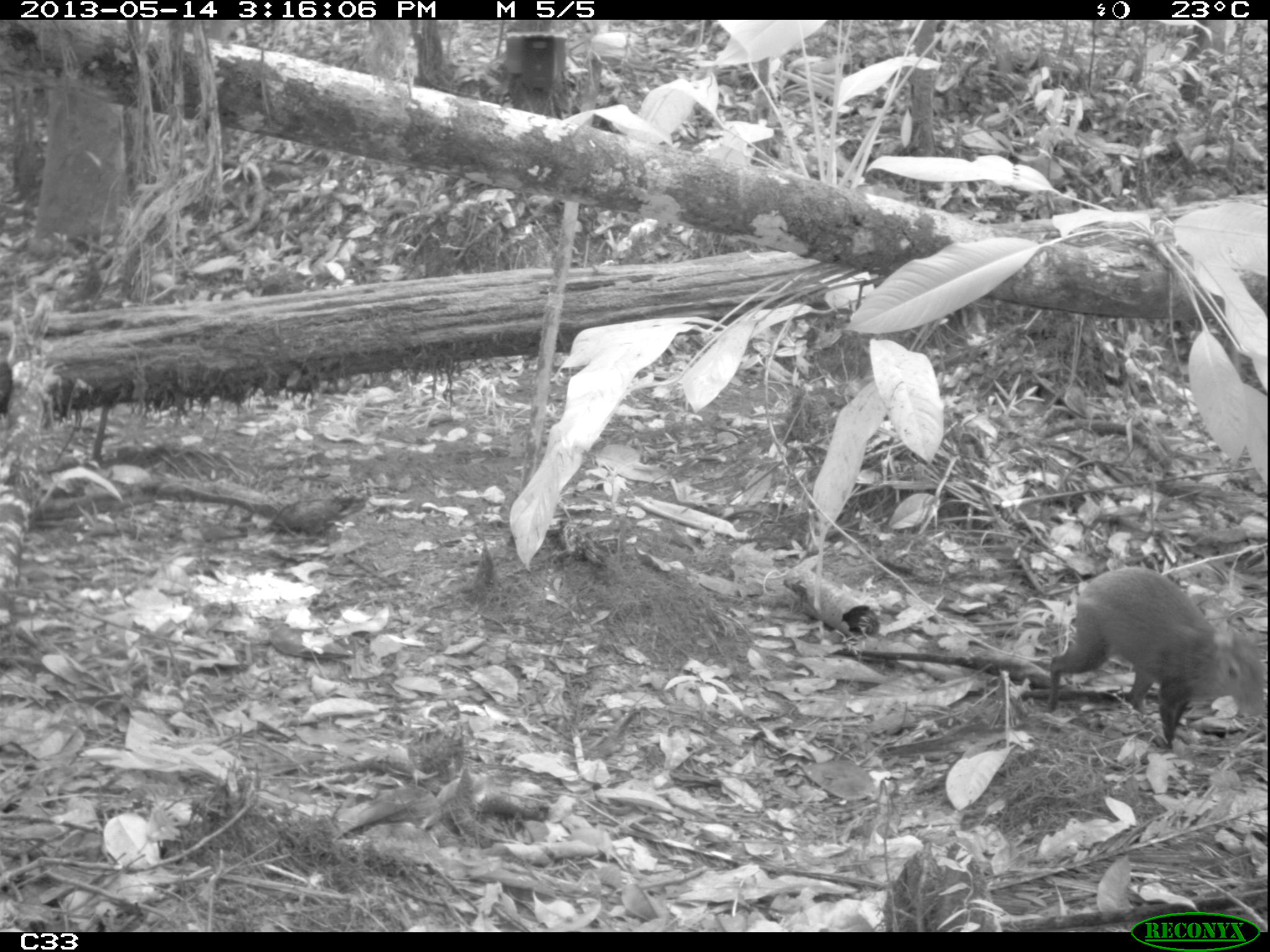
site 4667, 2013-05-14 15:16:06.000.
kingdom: Animalia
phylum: Chordata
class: Mammalia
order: Rodentia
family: Dasyproctidae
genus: Dasyprocta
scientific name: Dasyprocta leporina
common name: red-rumped agouti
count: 1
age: juvenile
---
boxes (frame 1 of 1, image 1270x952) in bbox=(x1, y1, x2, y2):
dasyprocta leporina: bbox=(1044, 567, 1270, 749)